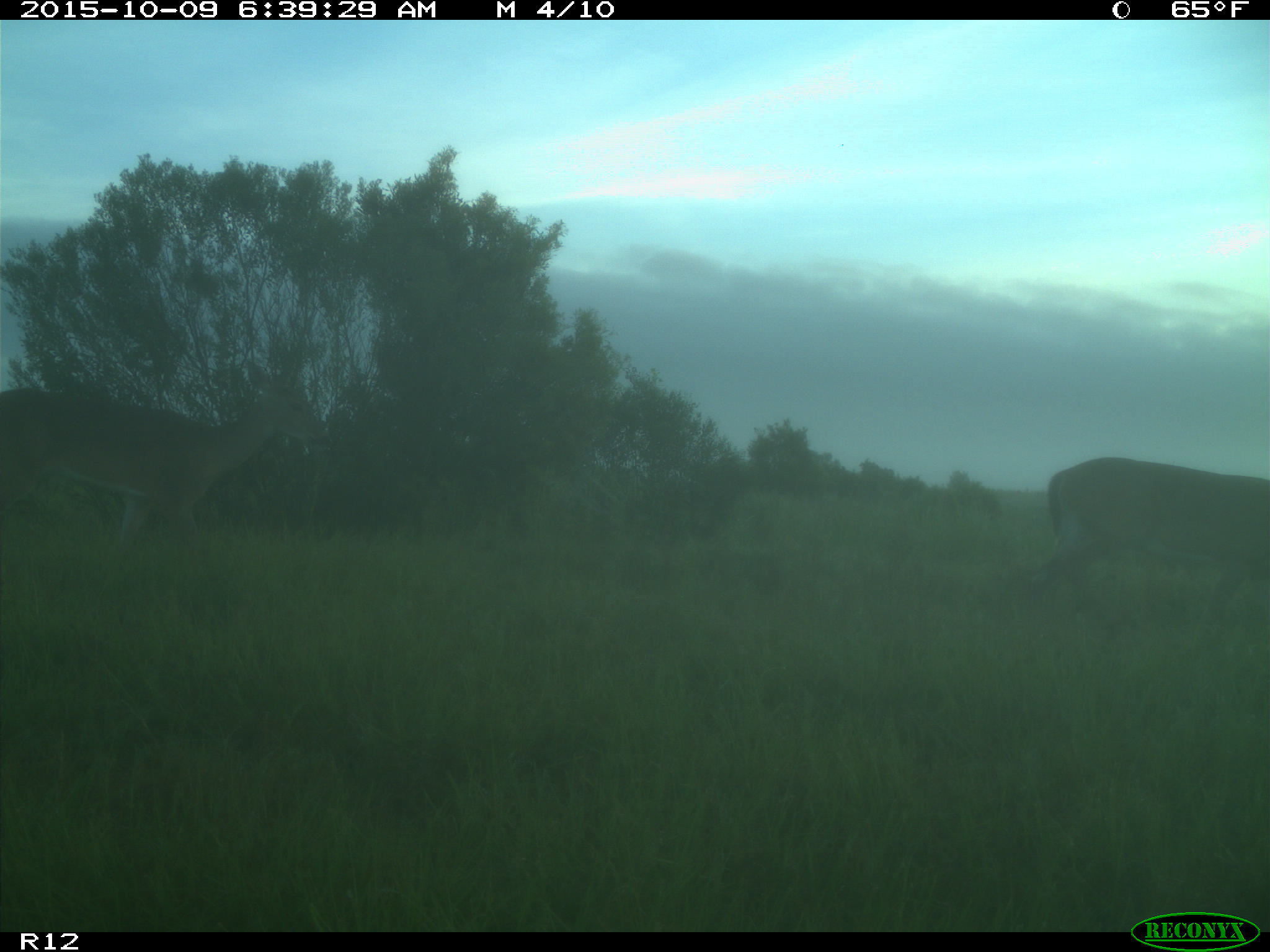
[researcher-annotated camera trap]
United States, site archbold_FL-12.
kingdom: Animalia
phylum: Chordata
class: Mammalia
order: Artiodactyla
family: Cervidae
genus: Odocoileus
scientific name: Odocoileus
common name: deer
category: unidentified deer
Unidentified deer (deer) (Odocoileus).